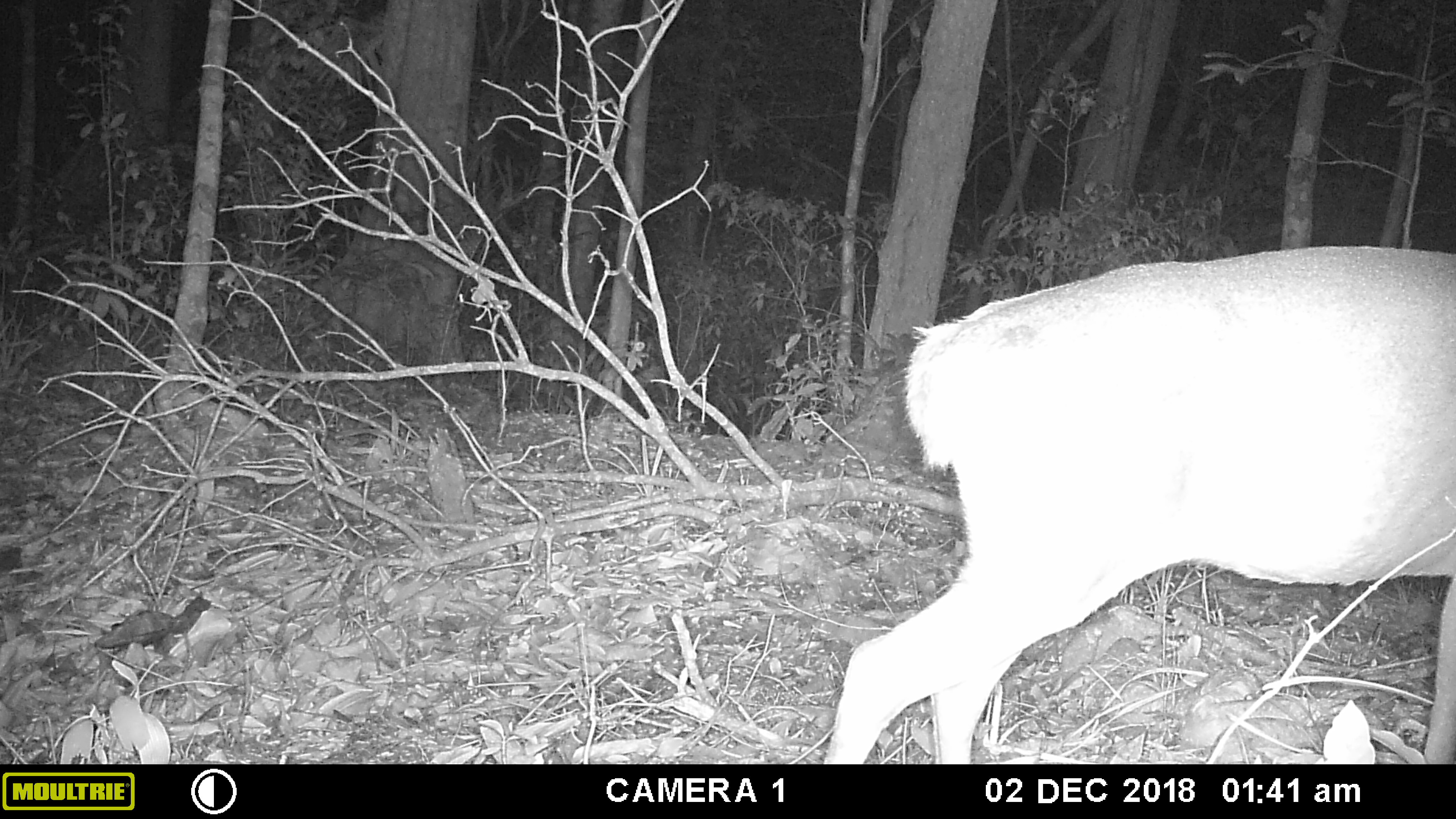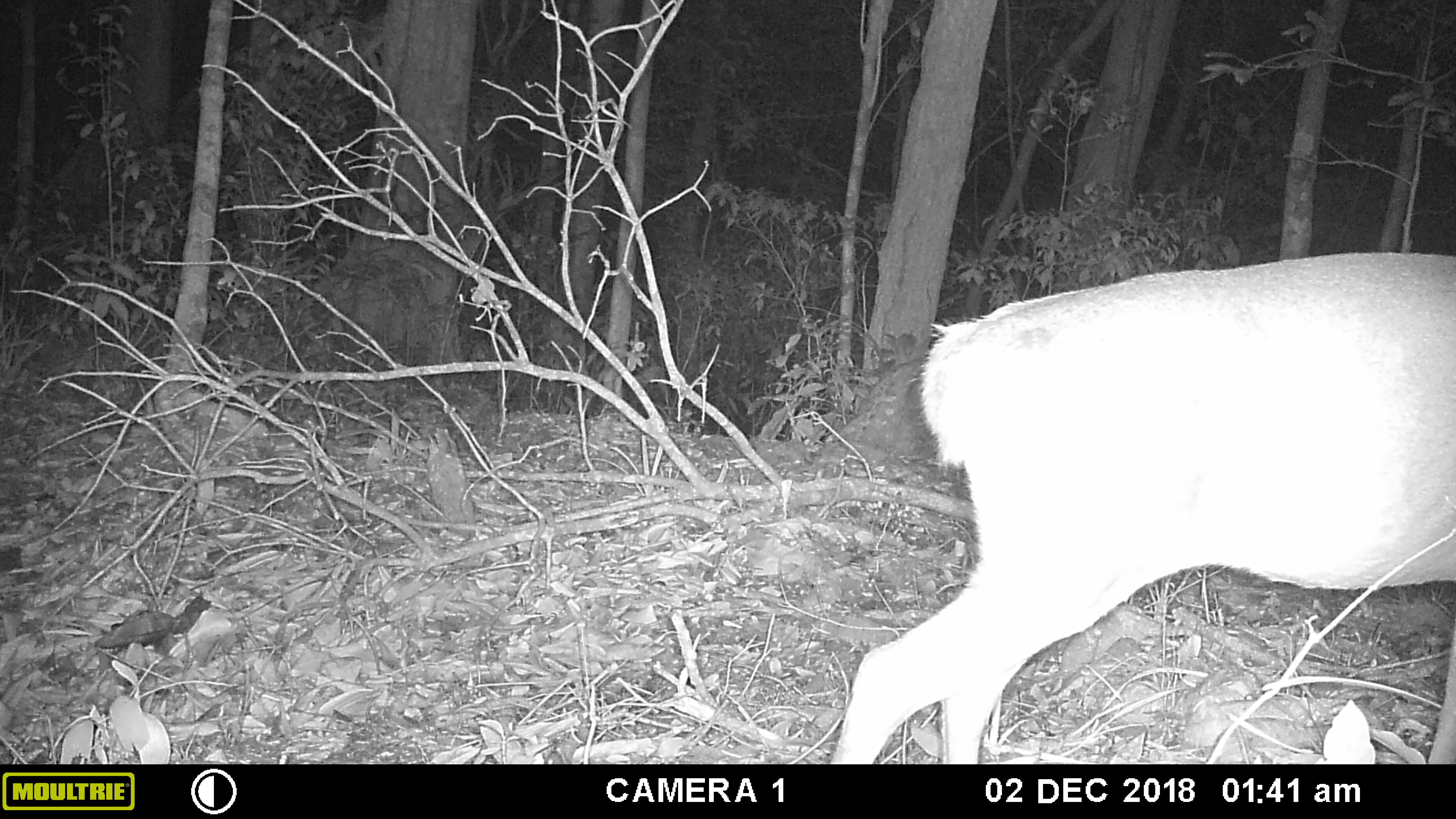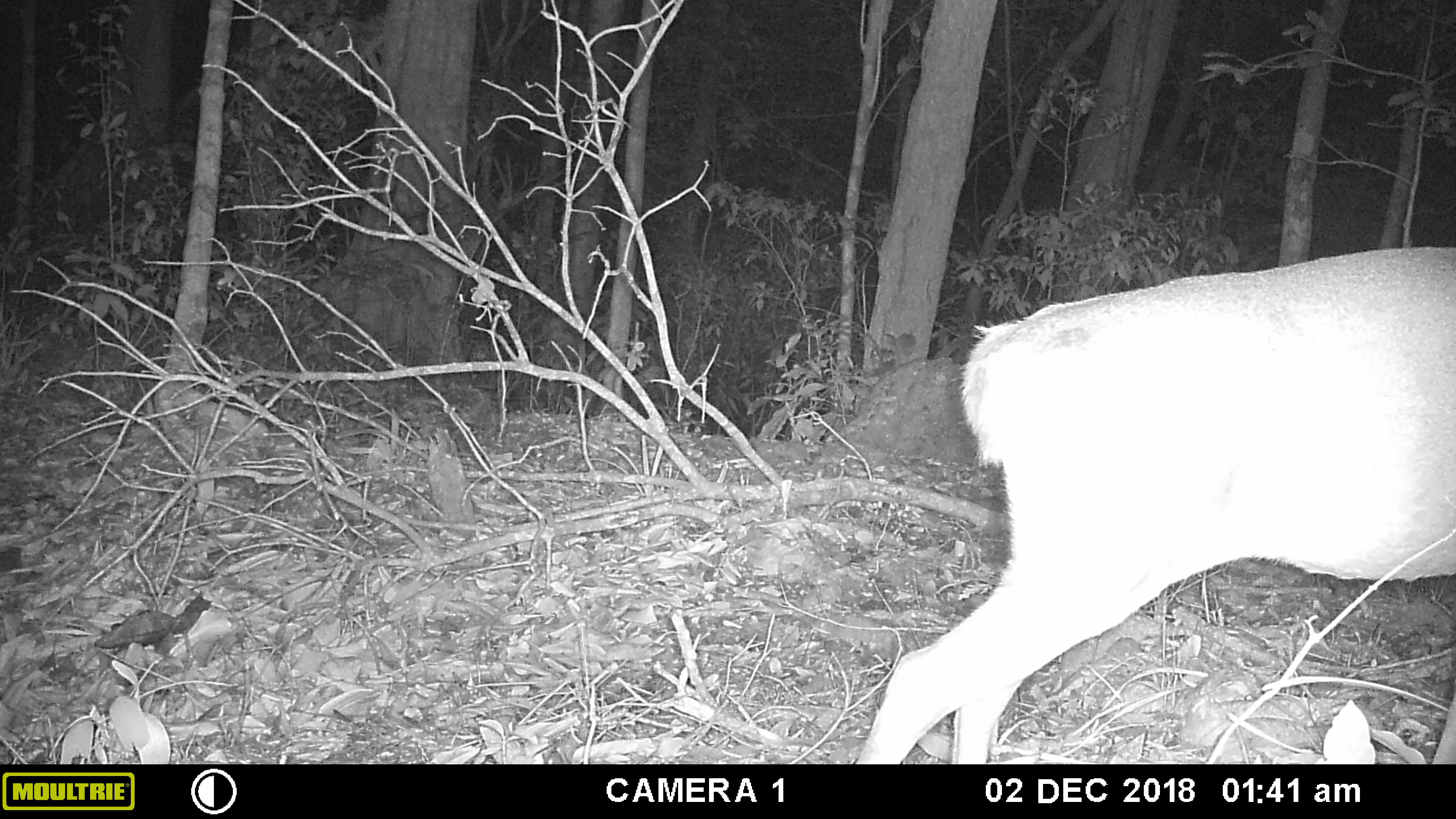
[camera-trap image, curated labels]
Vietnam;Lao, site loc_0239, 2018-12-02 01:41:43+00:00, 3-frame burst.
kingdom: Animalia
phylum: Chordata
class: Mammalia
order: Artiodactyla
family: Cervidae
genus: Muntiacus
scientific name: Muntiacus vuquangensis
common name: large-antlered muntjac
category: large antlered muntjac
Large antlered muntjac (large-antlered muntjac) (Muntiacus vuquangensis). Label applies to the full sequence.